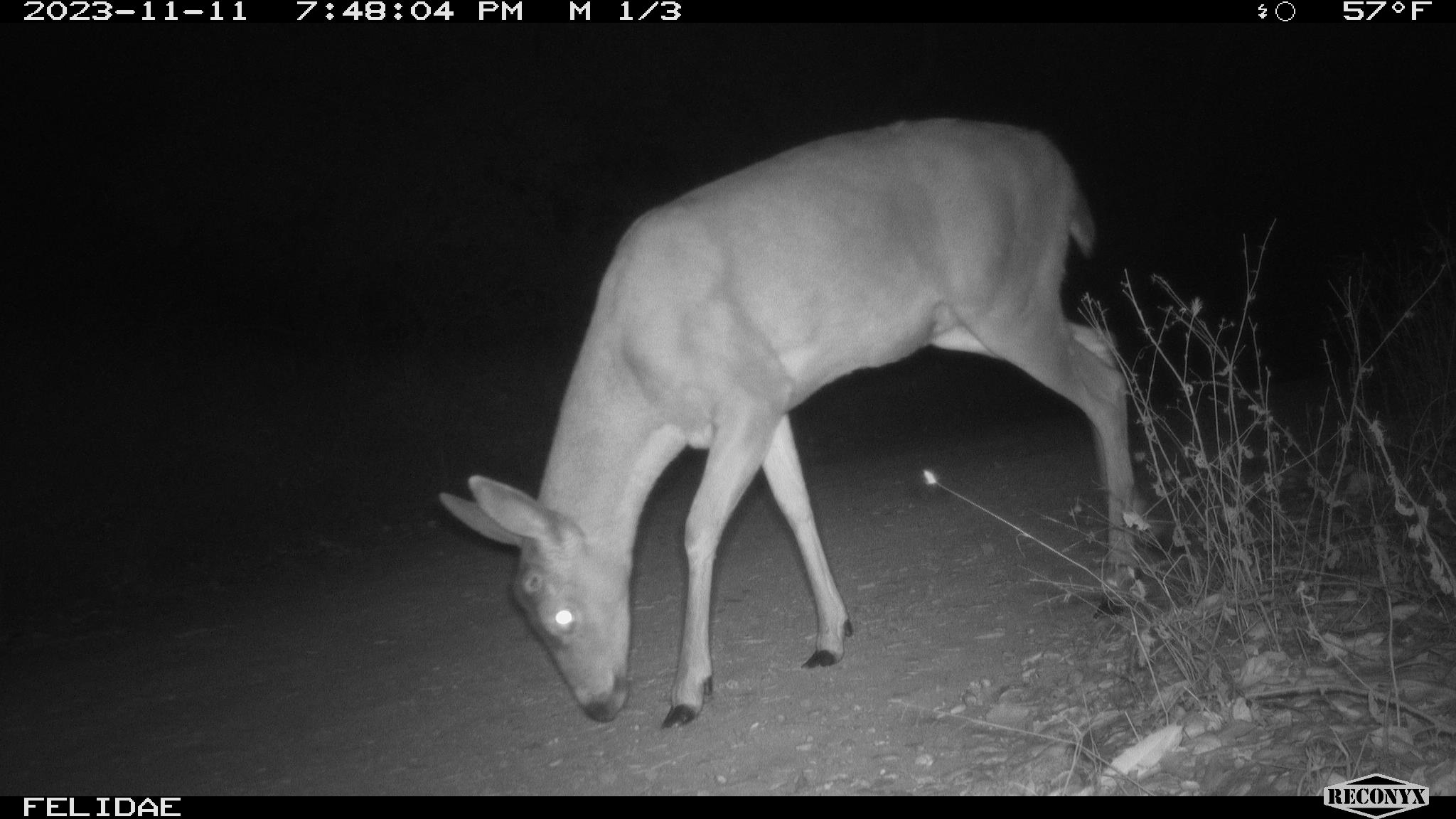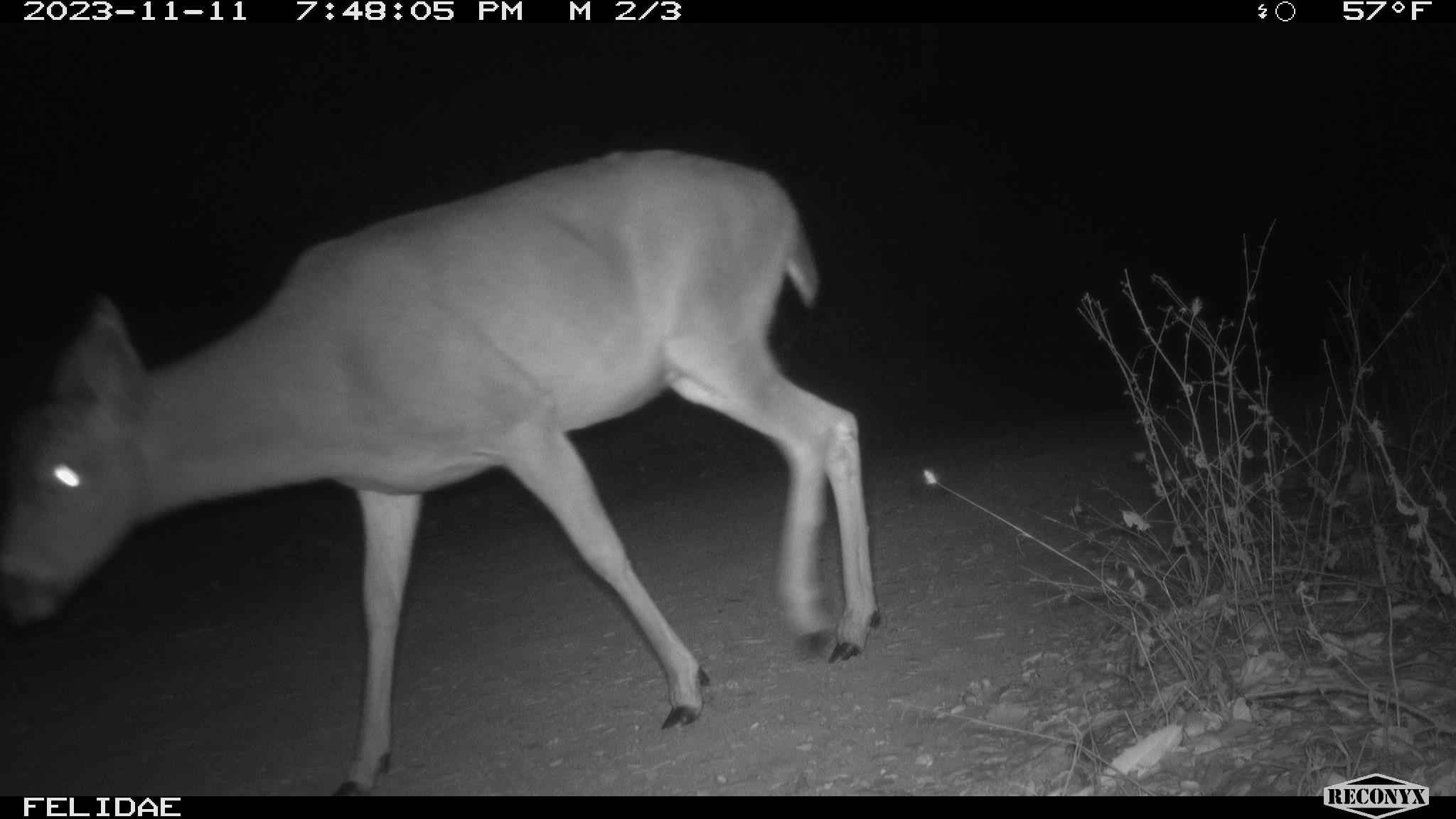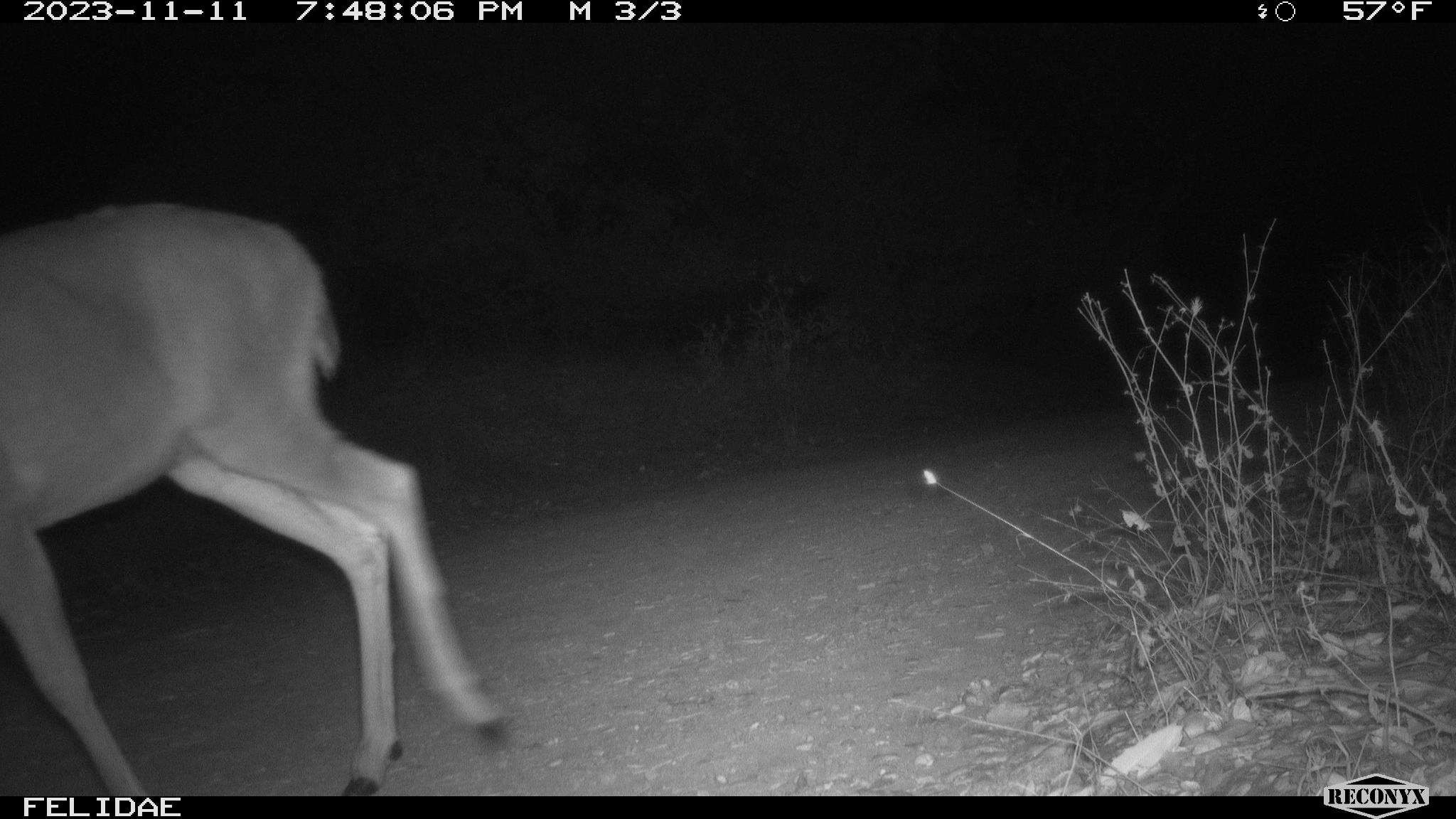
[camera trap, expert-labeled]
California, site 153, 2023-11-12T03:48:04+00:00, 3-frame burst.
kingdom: Animalia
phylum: Chordata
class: Mammalia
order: Artiodactyla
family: Cervidae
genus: Odocoileus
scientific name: Odocoileus hemionus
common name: mule deer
Mule deer (Odocoileus hemionus).